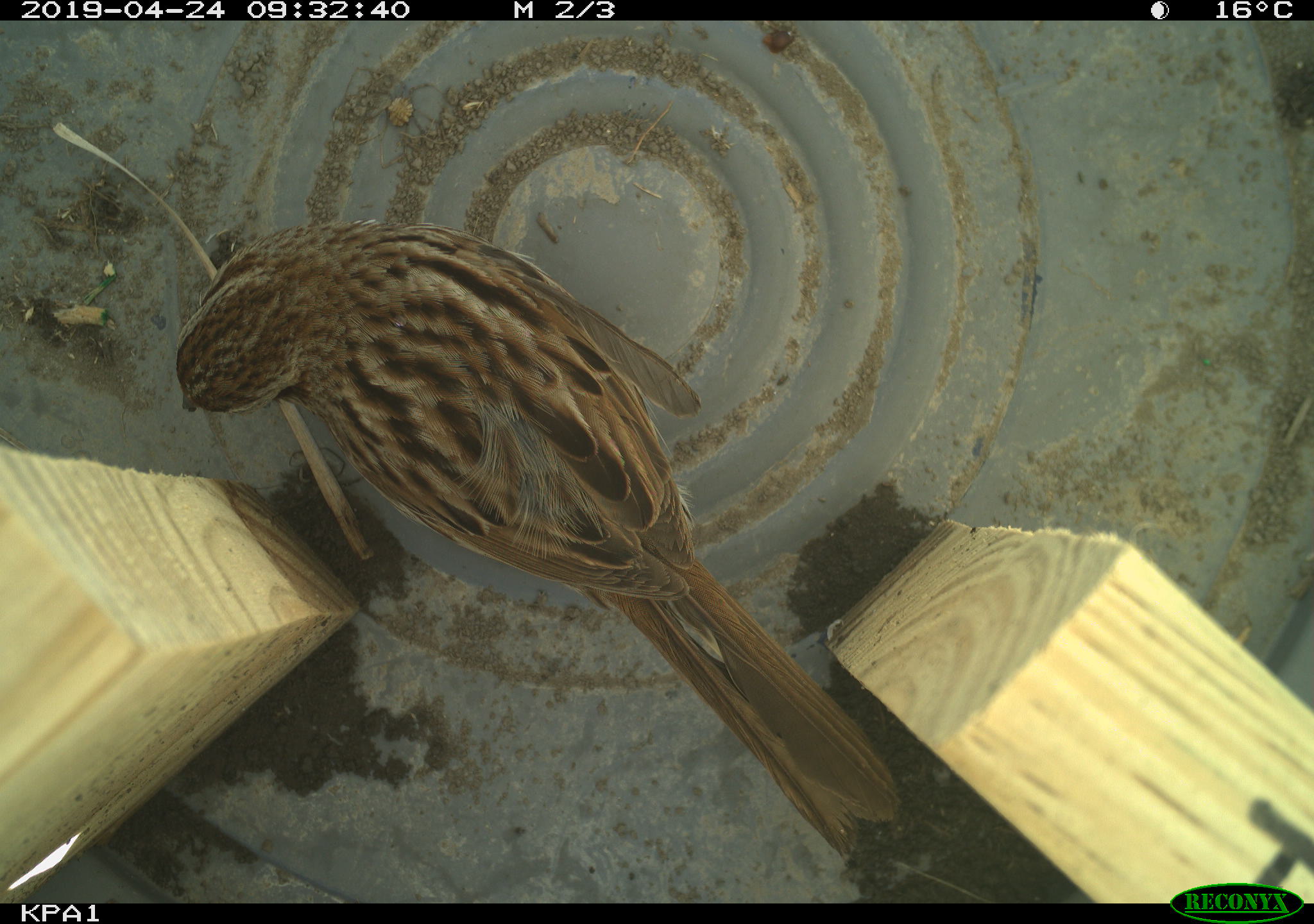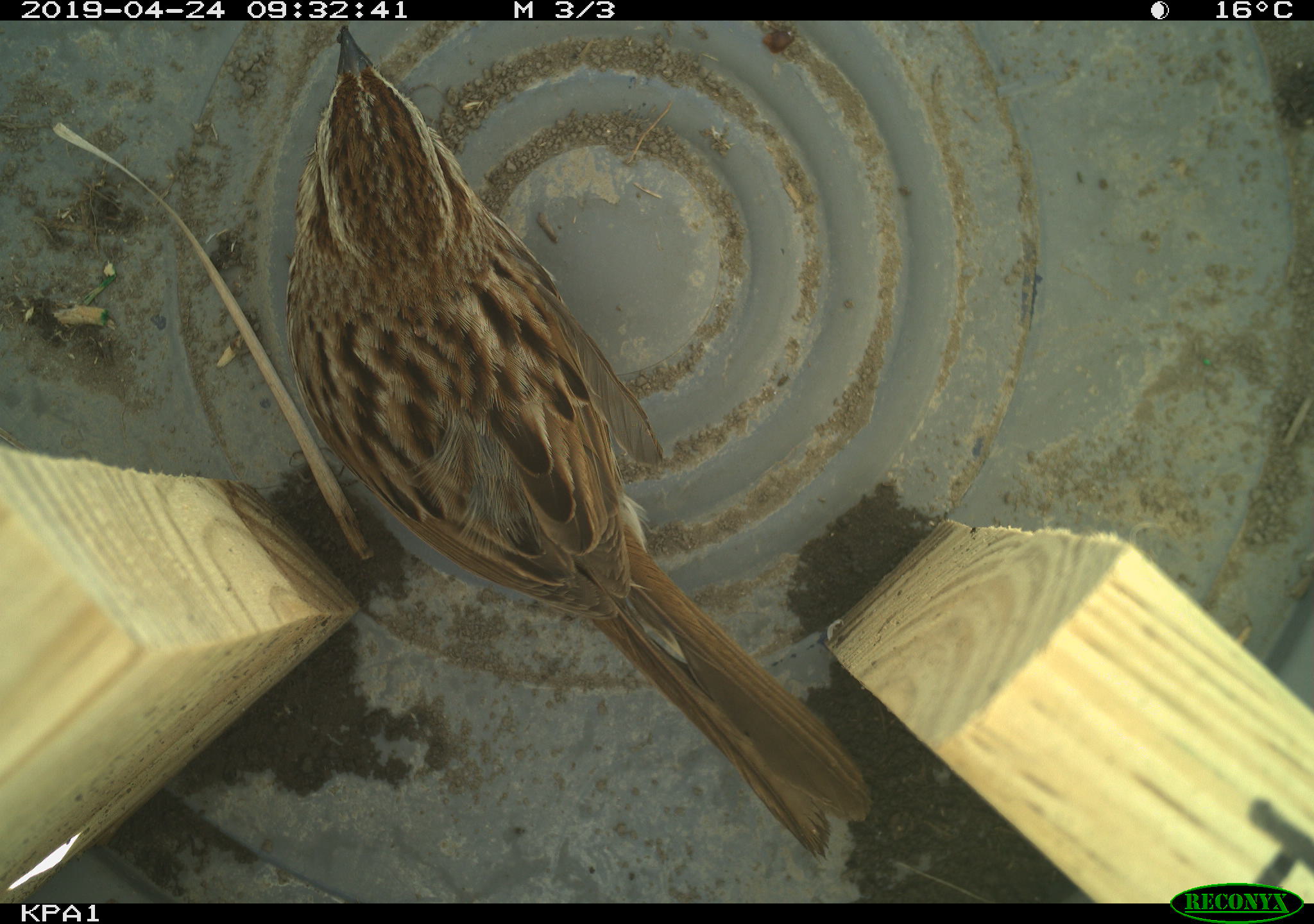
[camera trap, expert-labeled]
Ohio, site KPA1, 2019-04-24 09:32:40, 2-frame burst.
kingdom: Animalia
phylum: Chordata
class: Aves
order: Passeriformes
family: Passerellidae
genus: Melospiza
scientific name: Melospiza melodia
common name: song sparrow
Song sparrow (Melospiza melodia).